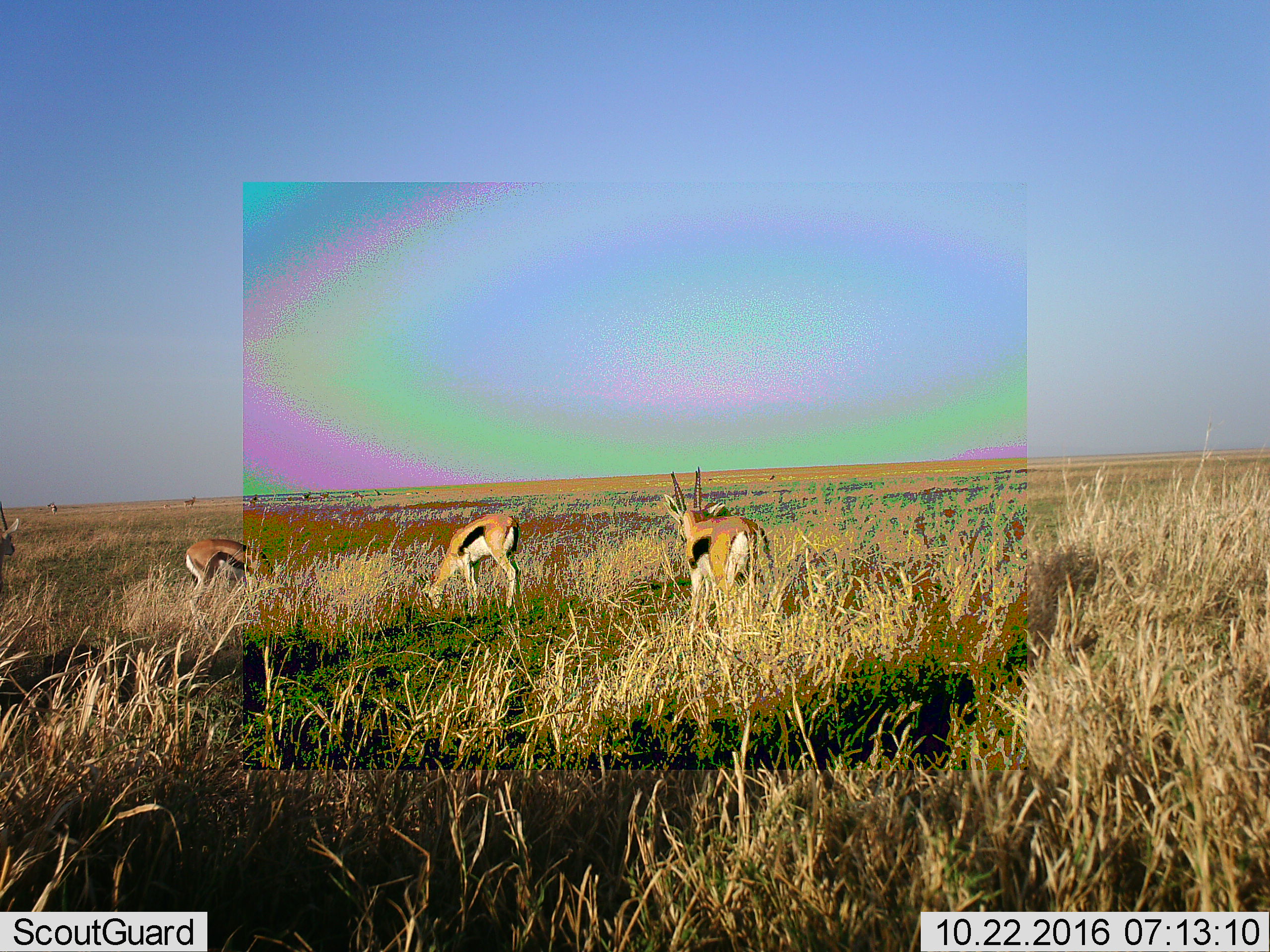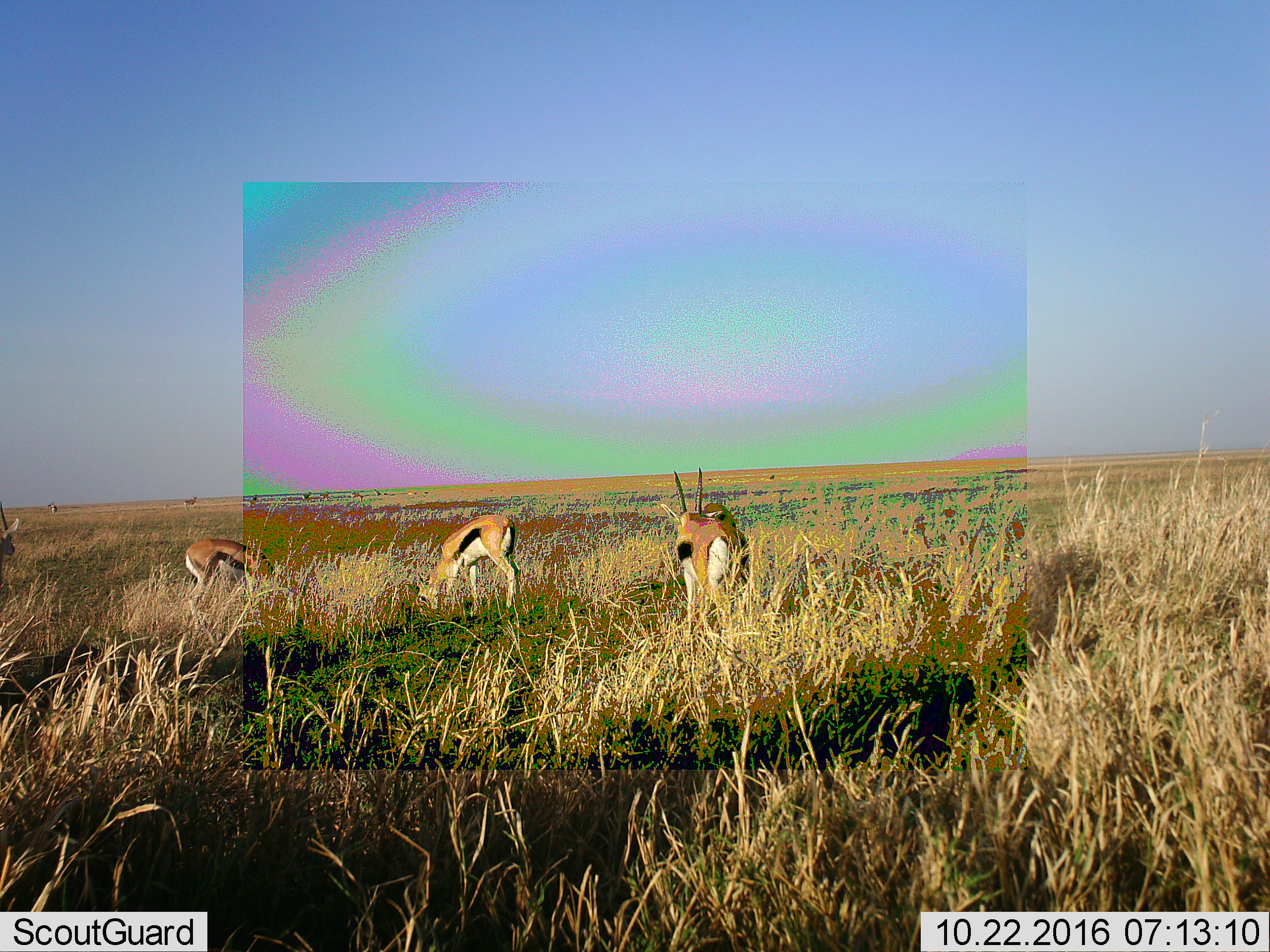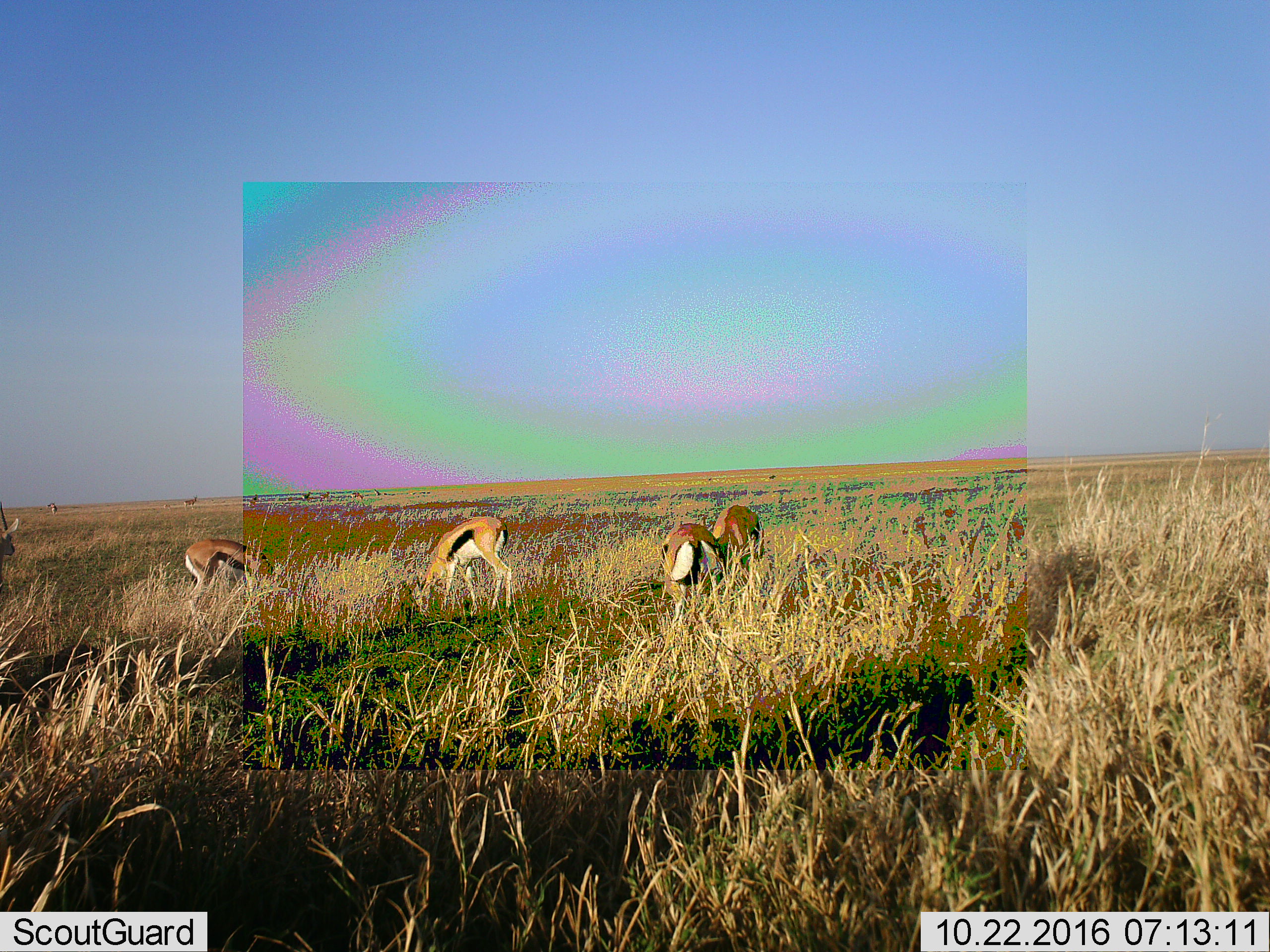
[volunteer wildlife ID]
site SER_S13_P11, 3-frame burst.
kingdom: Animalia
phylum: Chordata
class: Mammalia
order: Artiodactyla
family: Bovidae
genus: Eudorcas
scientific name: Eudorcas thomsonii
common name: thomson's gazelle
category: gazellethomsons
Gazellethomsons (thomson's gazelle) (Eudorcas thomsonii), count 11-50. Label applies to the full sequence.